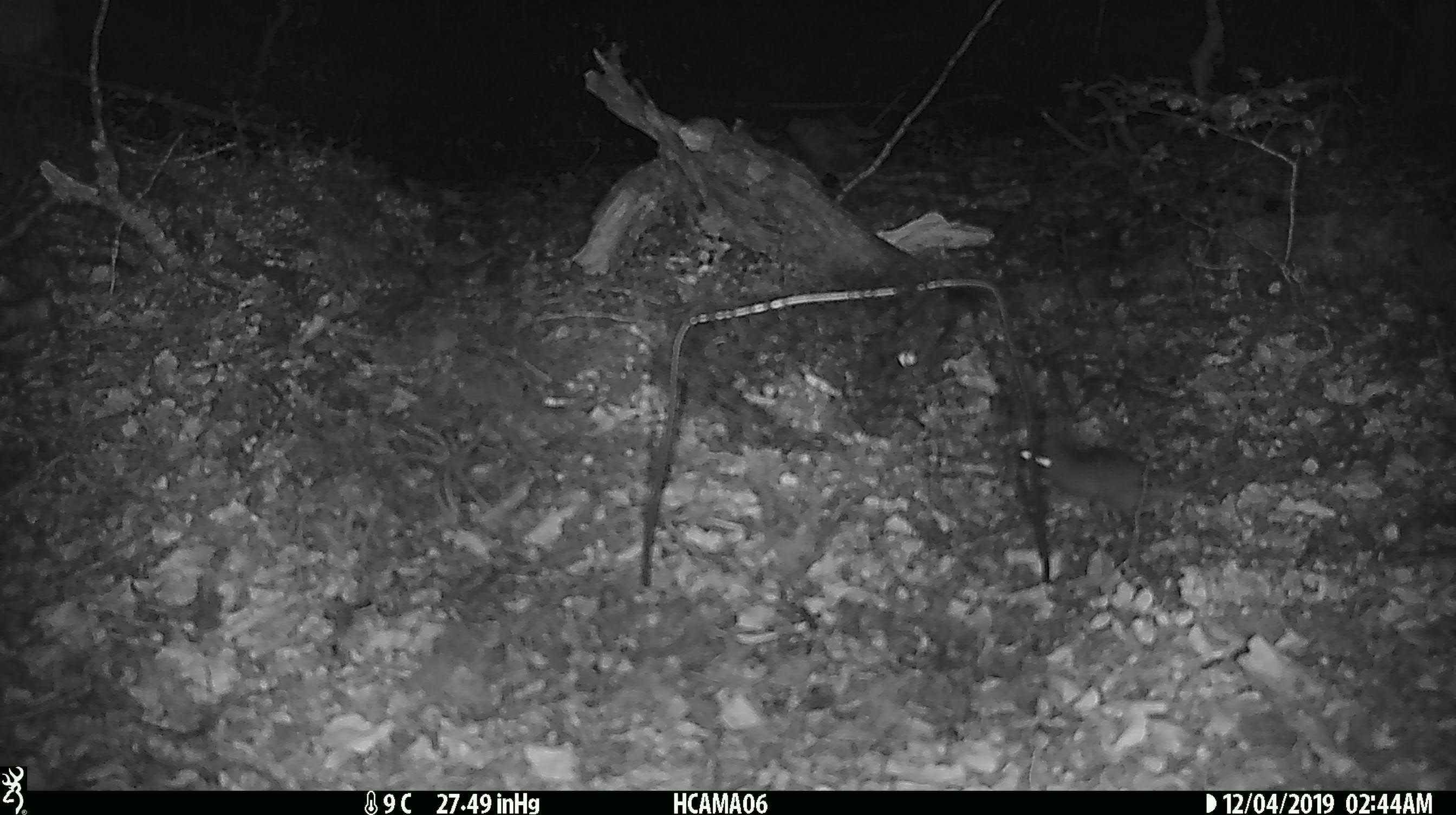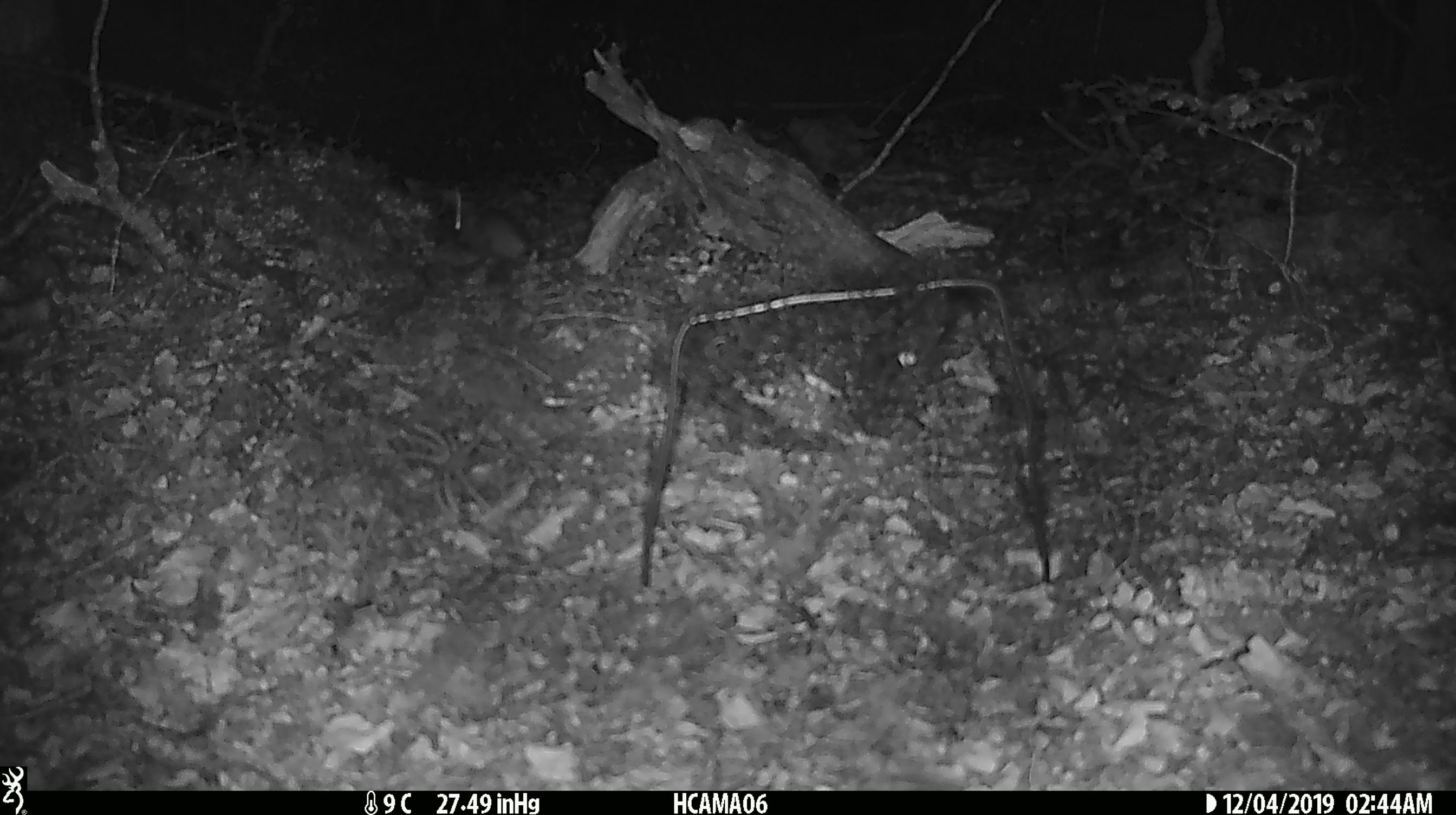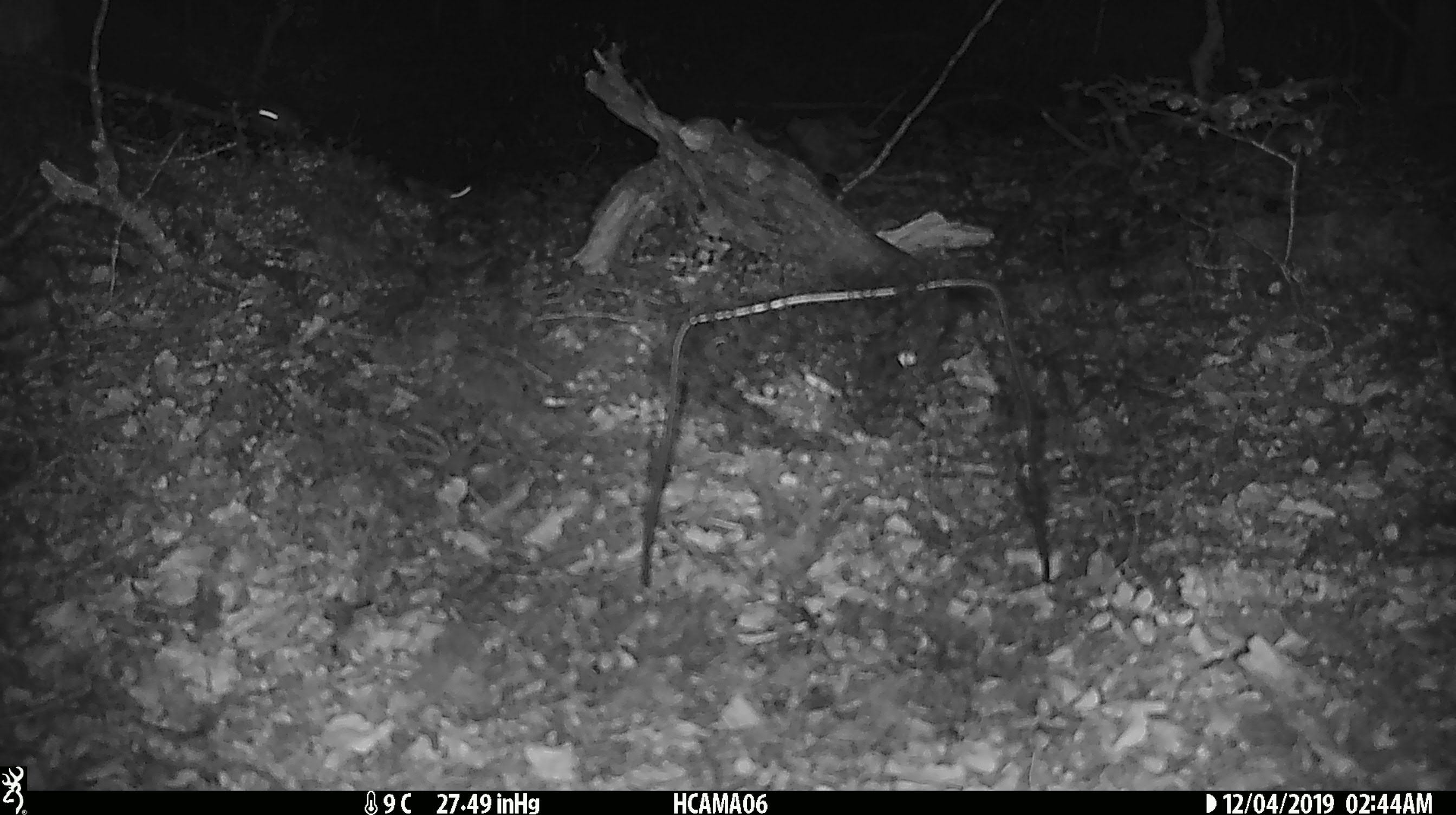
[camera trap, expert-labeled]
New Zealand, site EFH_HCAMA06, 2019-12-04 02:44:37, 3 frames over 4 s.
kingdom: Animalia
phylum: Chordata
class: Mammalia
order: Rodentia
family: Muridae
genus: Mus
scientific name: Mus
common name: mouse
Mouse (Mus).